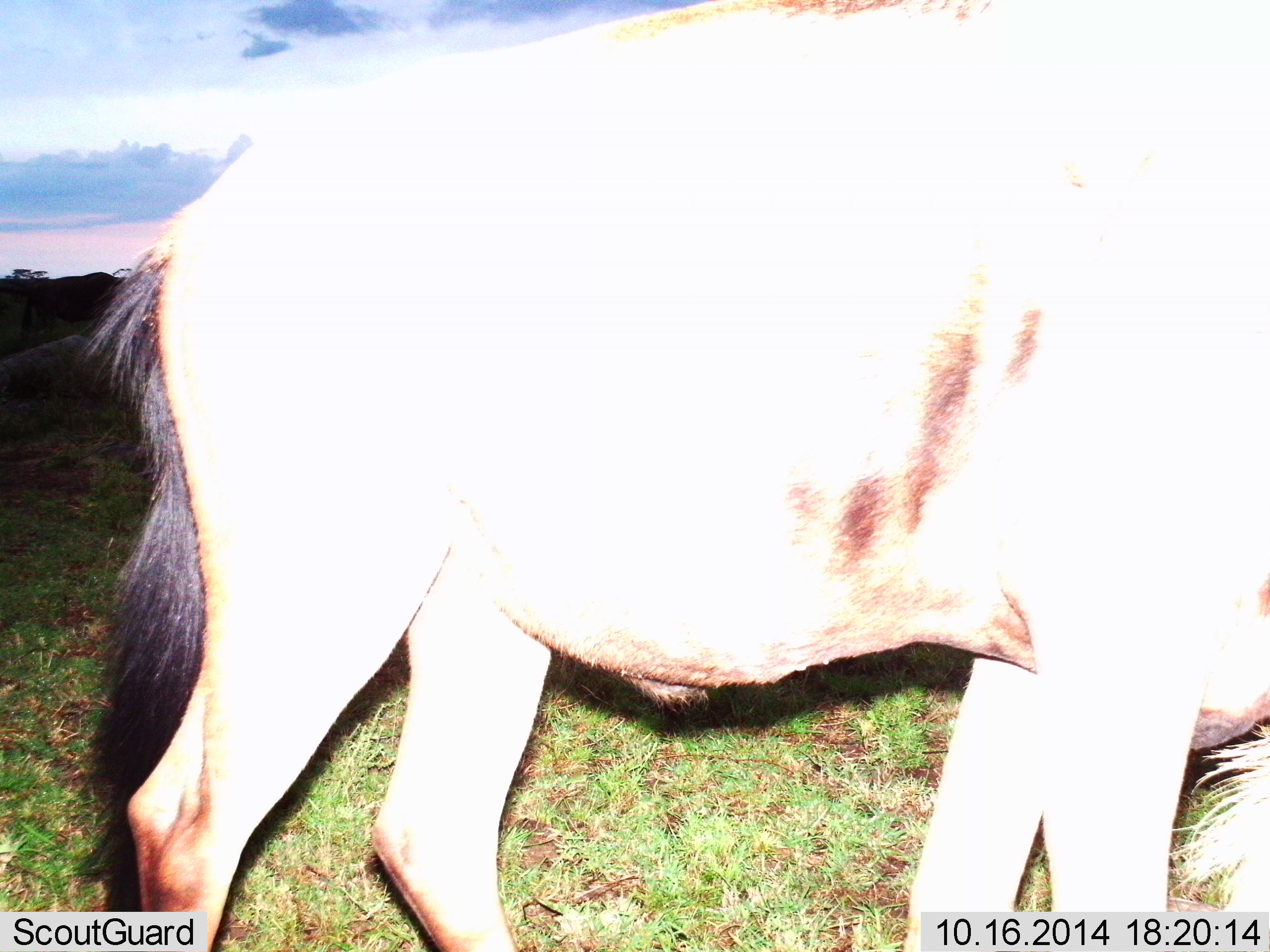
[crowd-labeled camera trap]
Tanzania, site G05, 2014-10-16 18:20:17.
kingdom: Animalia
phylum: Chordata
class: Mammalia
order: Artiodactyla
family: Bovidae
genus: Connochaetes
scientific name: Connochaetes taurinus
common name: blue wildebeest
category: wildebeest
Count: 1.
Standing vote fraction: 80%.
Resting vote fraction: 0%.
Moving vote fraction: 10%.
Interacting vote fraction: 0%.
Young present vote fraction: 0%.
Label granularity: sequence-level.